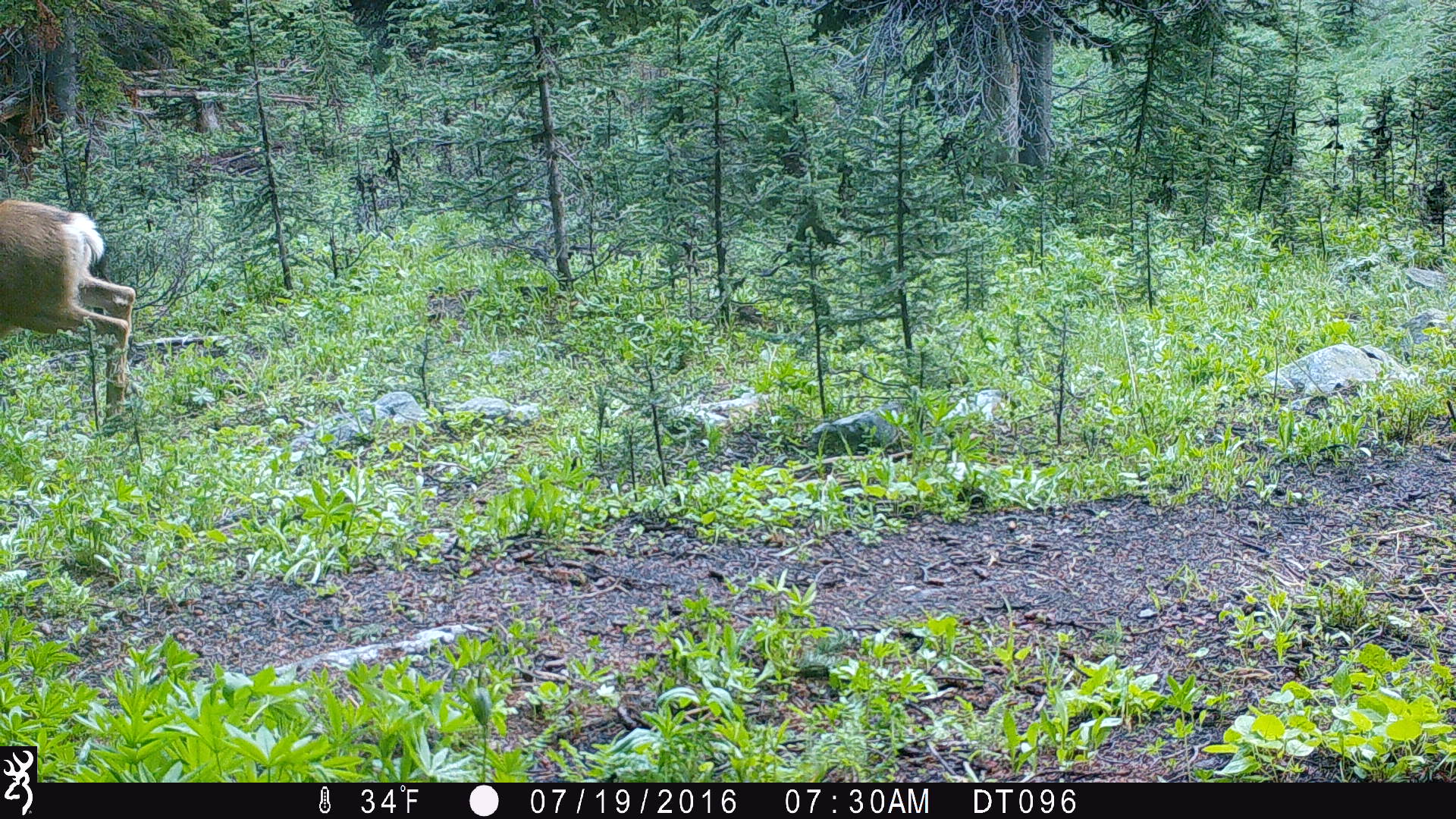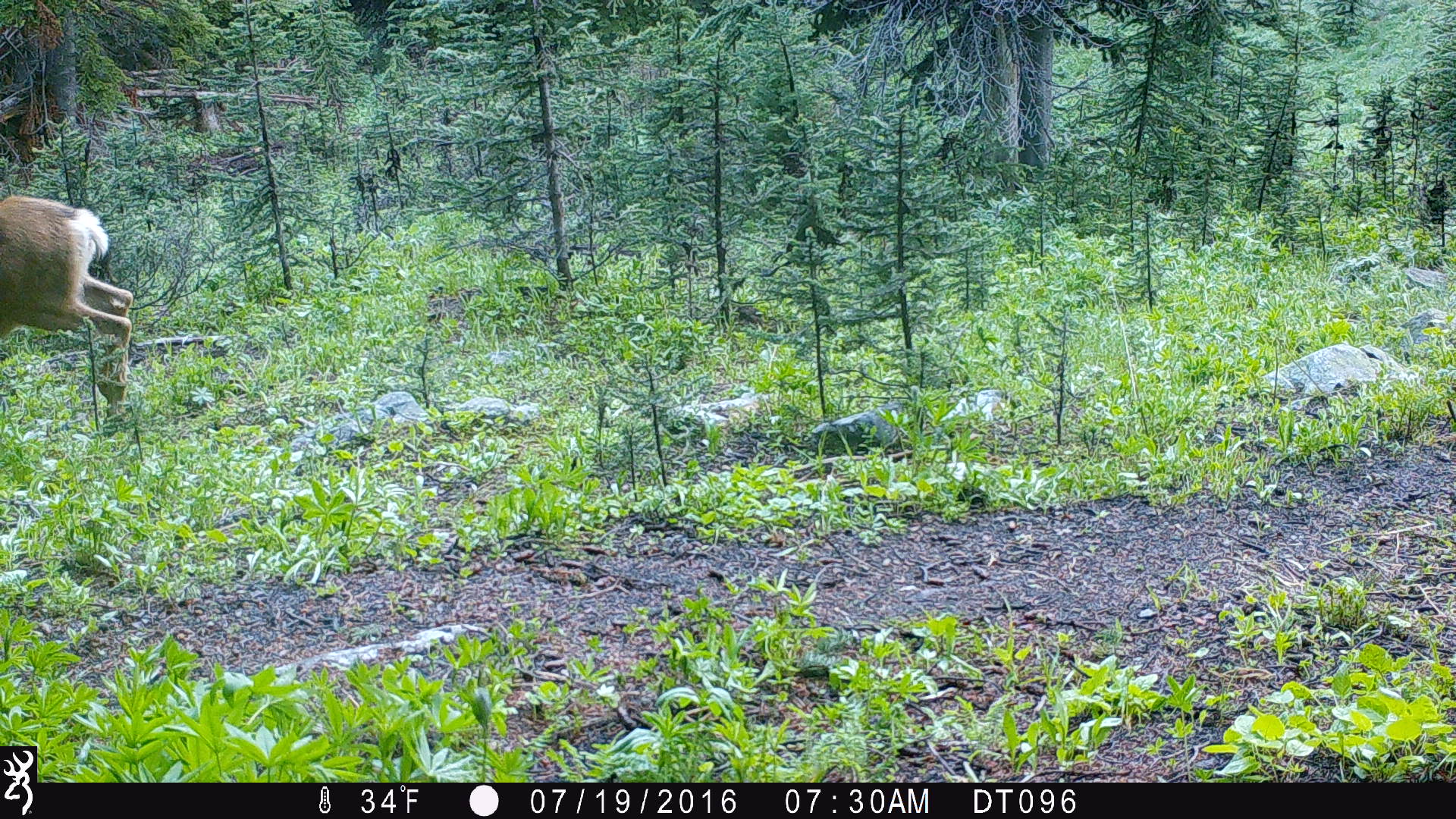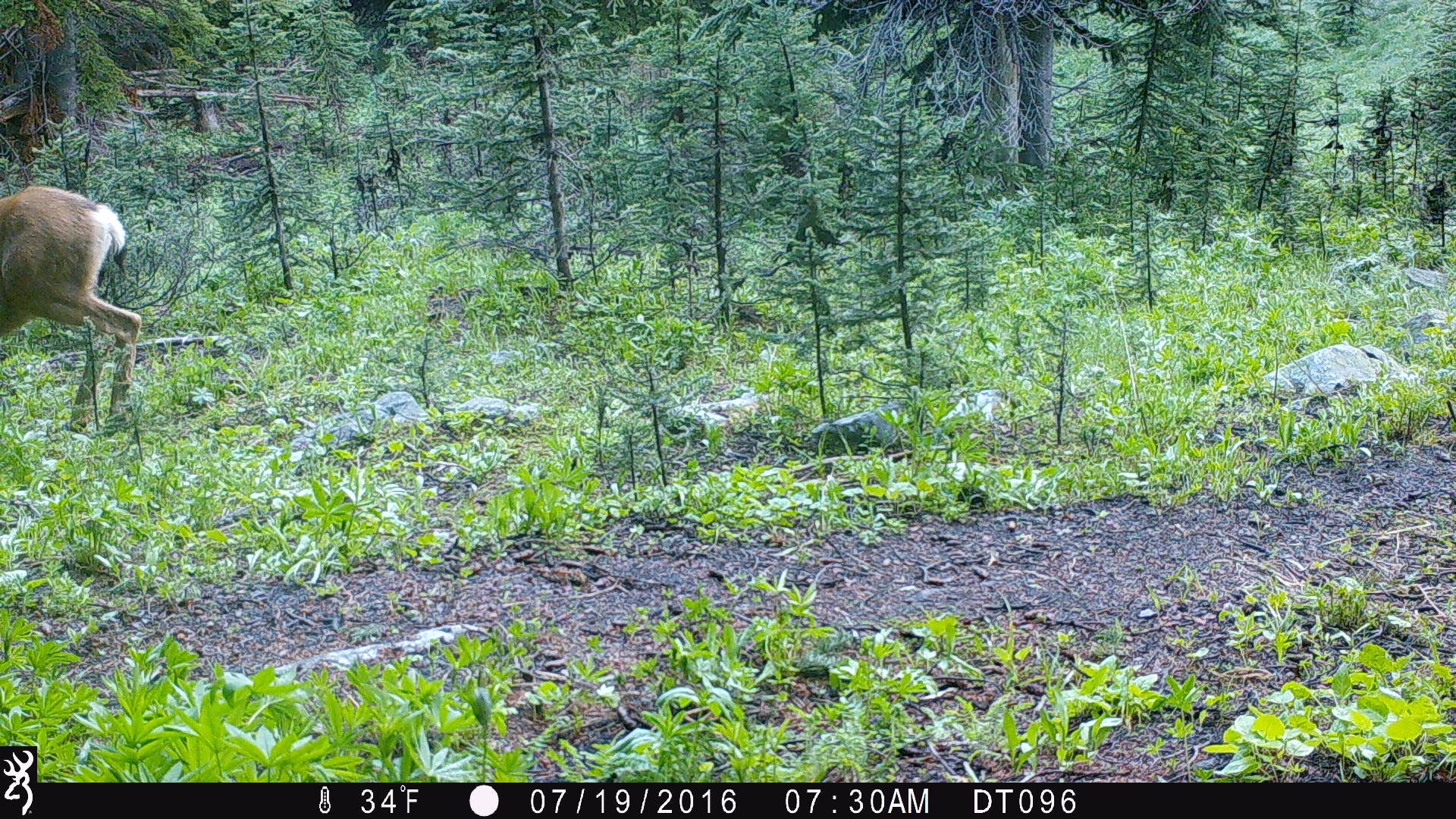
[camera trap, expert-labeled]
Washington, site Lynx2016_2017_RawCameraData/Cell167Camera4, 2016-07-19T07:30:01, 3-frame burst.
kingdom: Animalia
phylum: Chordata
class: Mammalia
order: Artiodactyla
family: Cervidae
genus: Odocoileus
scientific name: Odocoileus hemionus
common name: mule deer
Odocoileus hemionus (mule deer). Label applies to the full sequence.